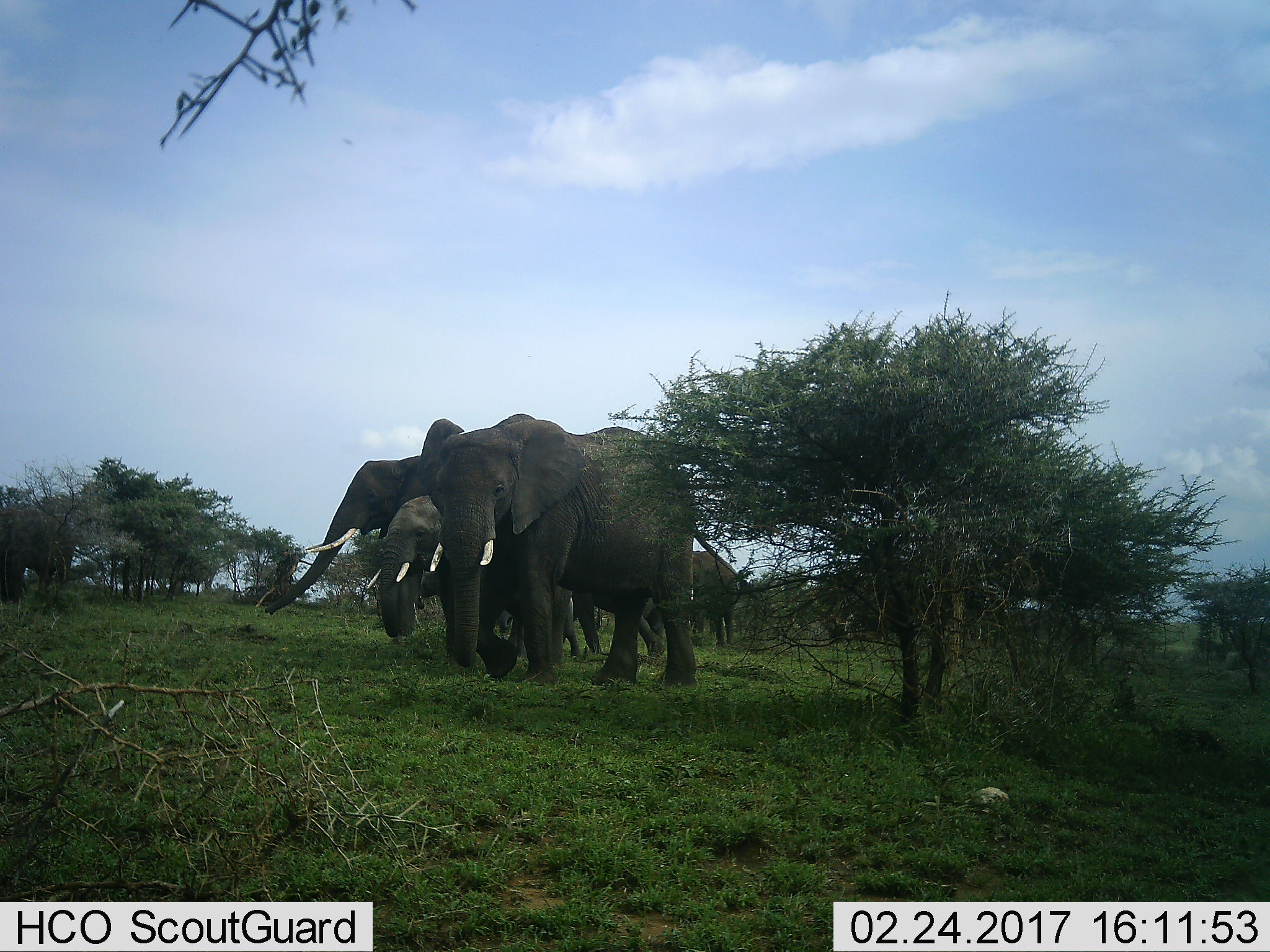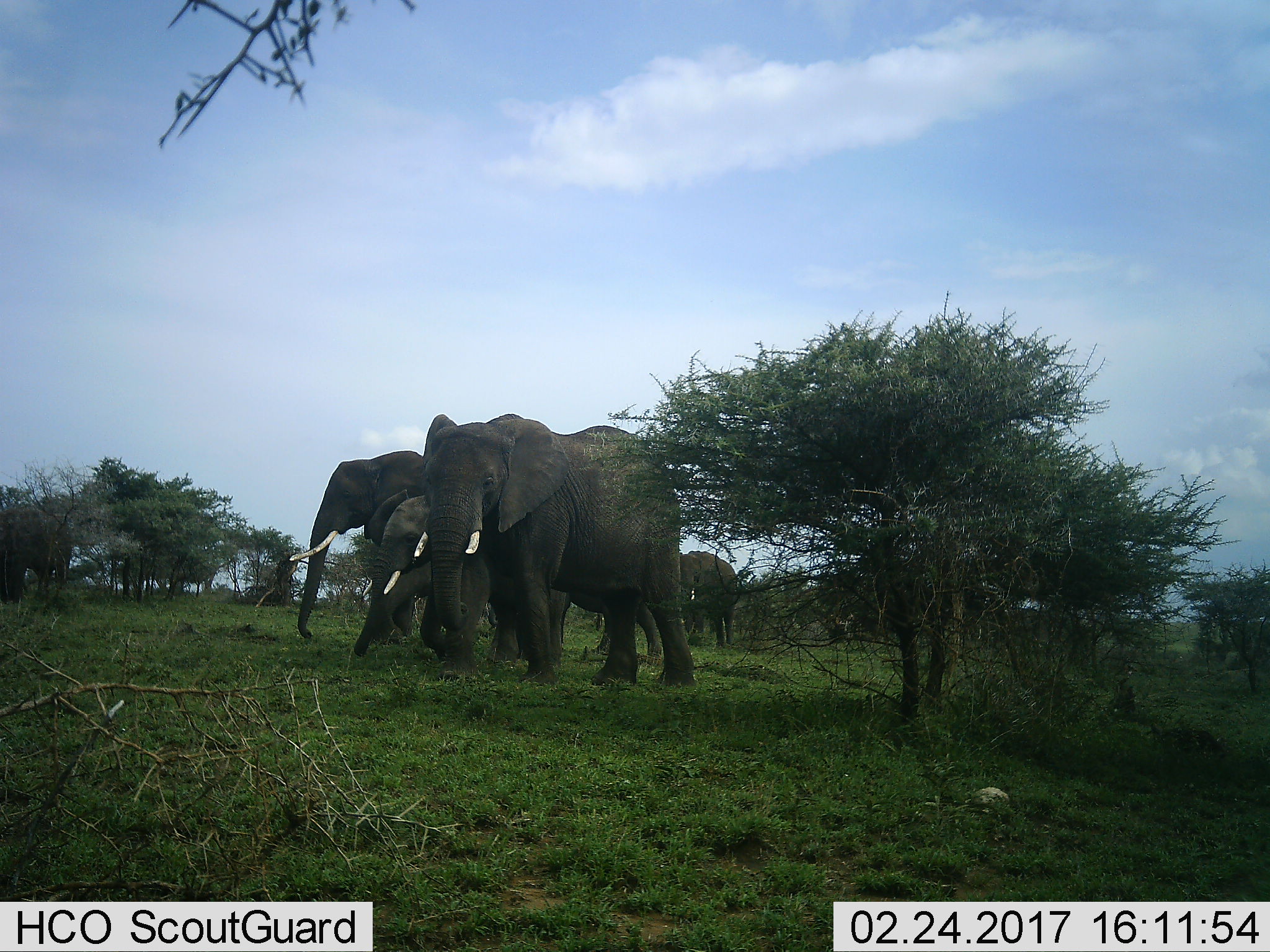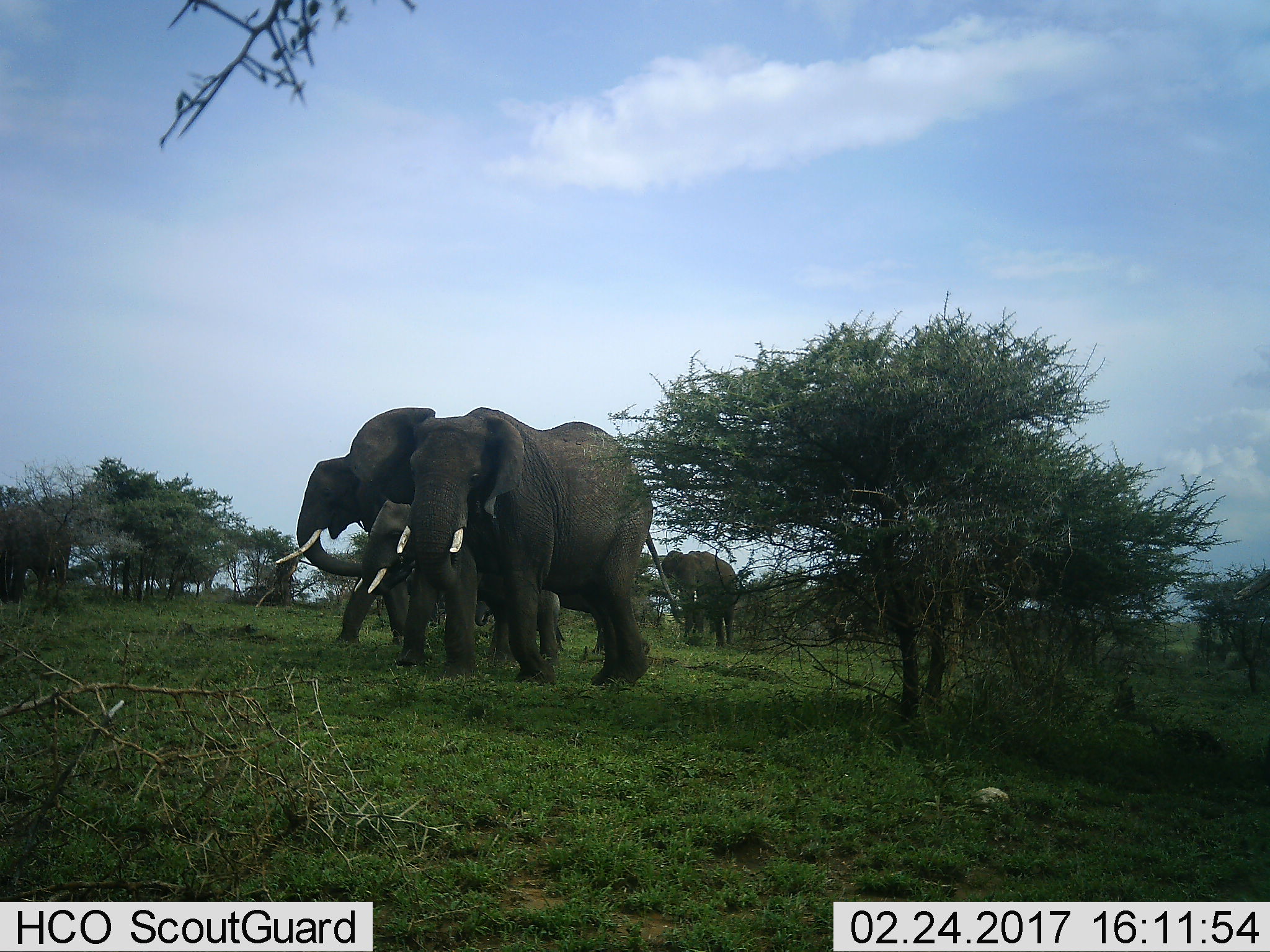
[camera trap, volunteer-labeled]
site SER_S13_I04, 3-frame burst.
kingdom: Animalia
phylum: Chordata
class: Mammalia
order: Proboscidea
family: Elephantidae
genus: Loxodonta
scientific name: Loxodonta africana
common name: african bush elephant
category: elephant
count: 4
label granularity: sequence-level